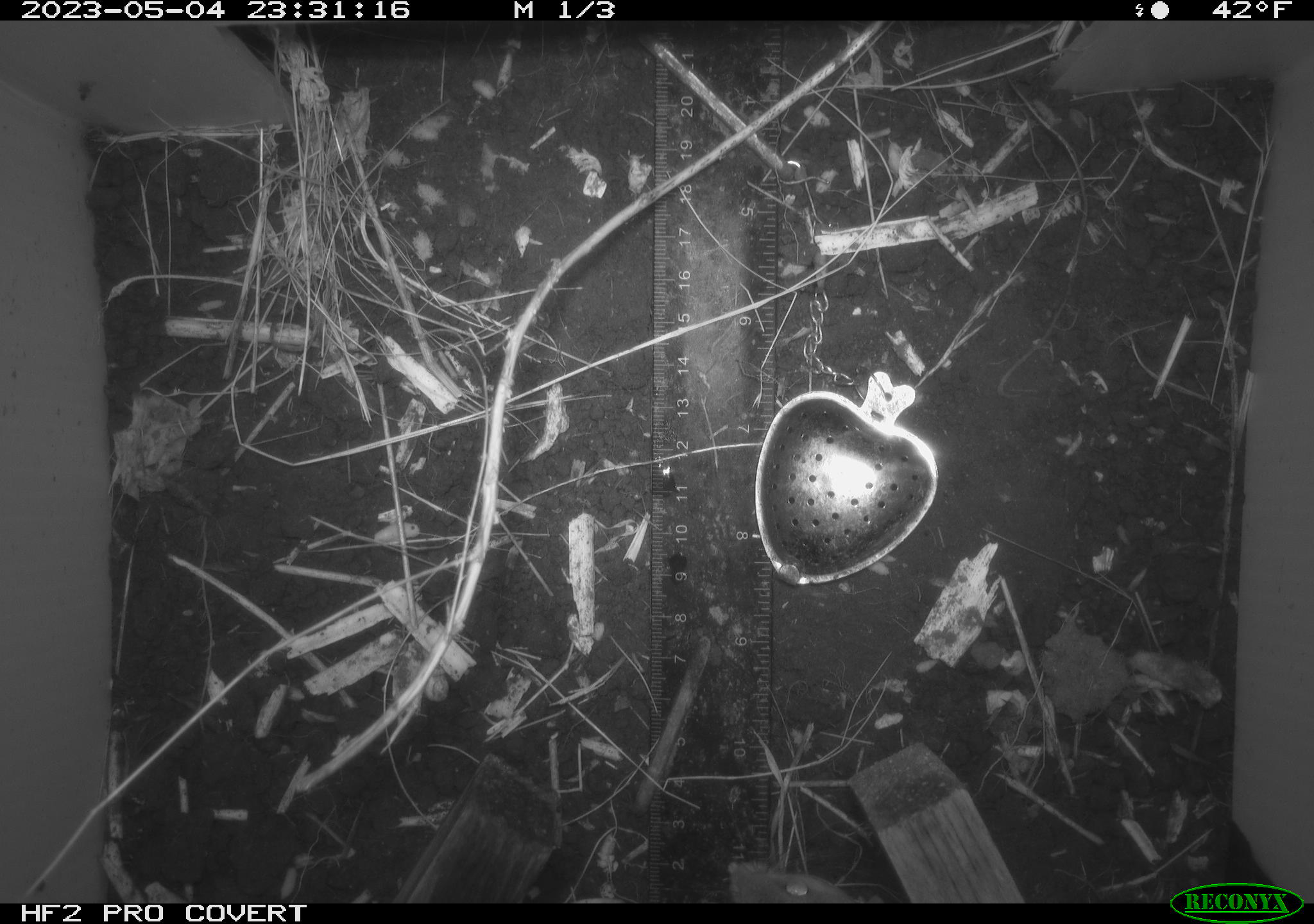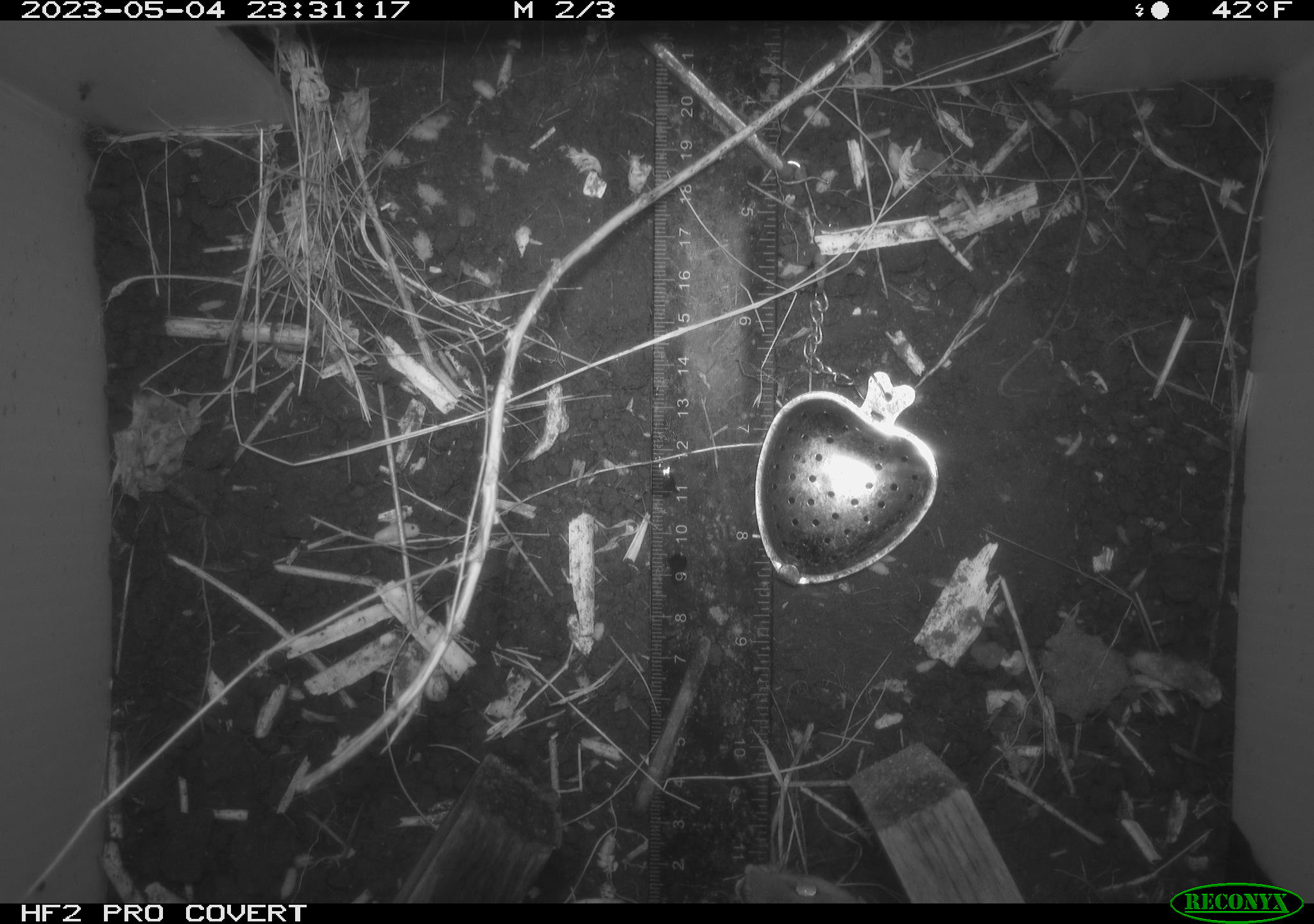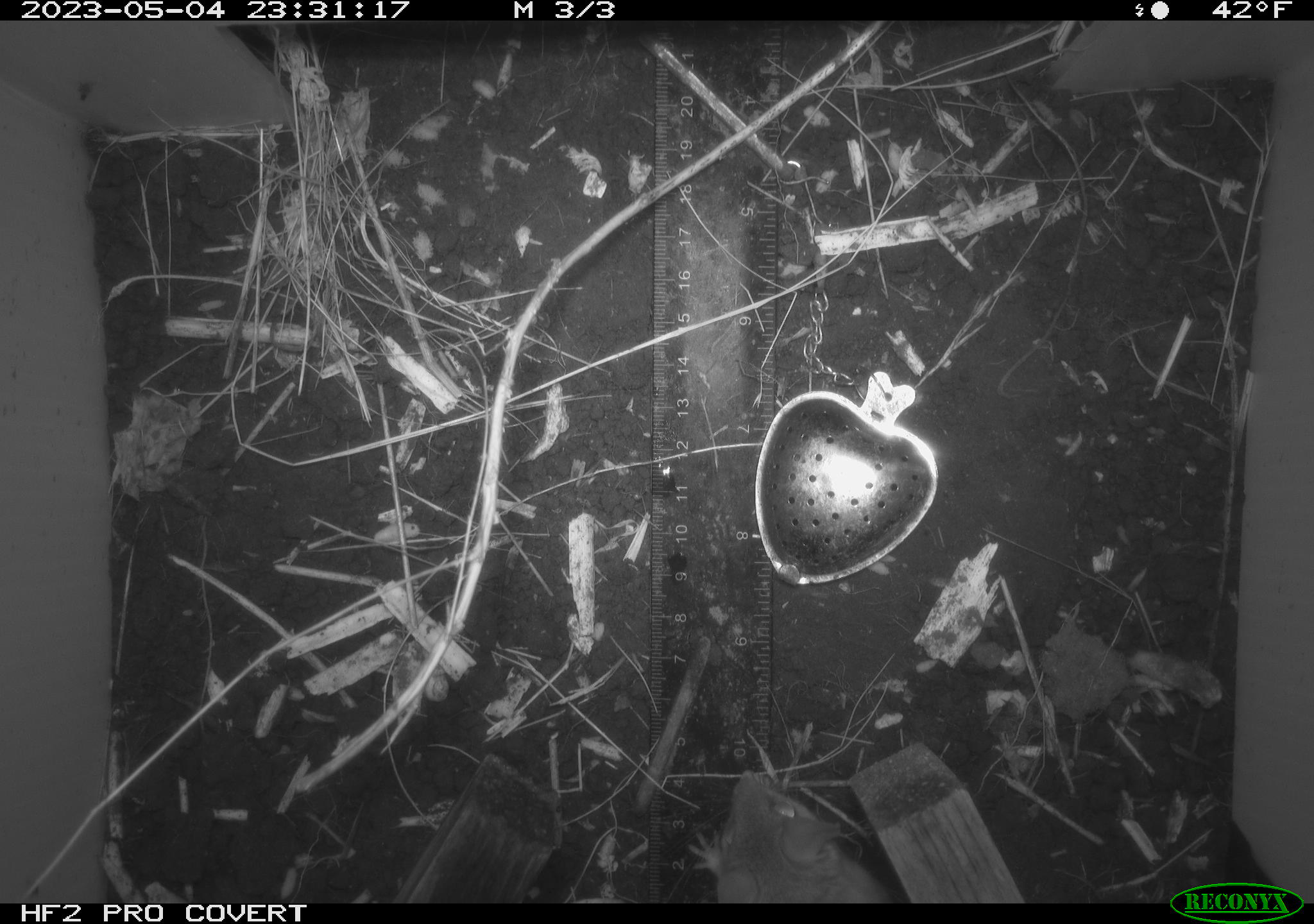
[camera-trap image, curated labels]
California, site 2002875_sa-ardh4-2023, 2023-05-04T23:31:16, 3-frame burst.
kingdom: Animalia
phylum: Chordata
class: Mammalia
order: Rodentia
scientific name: Rodentia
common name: mouse species